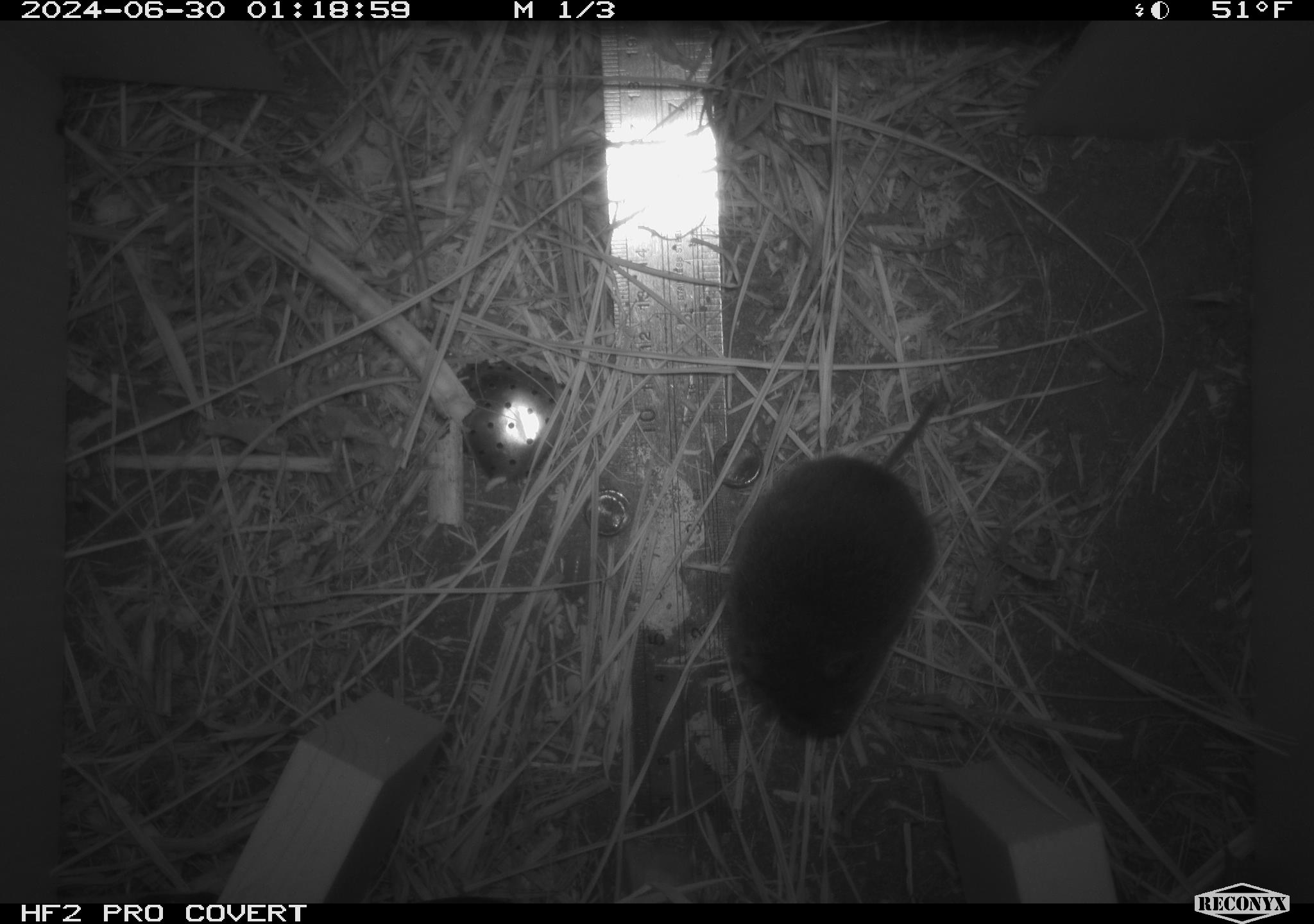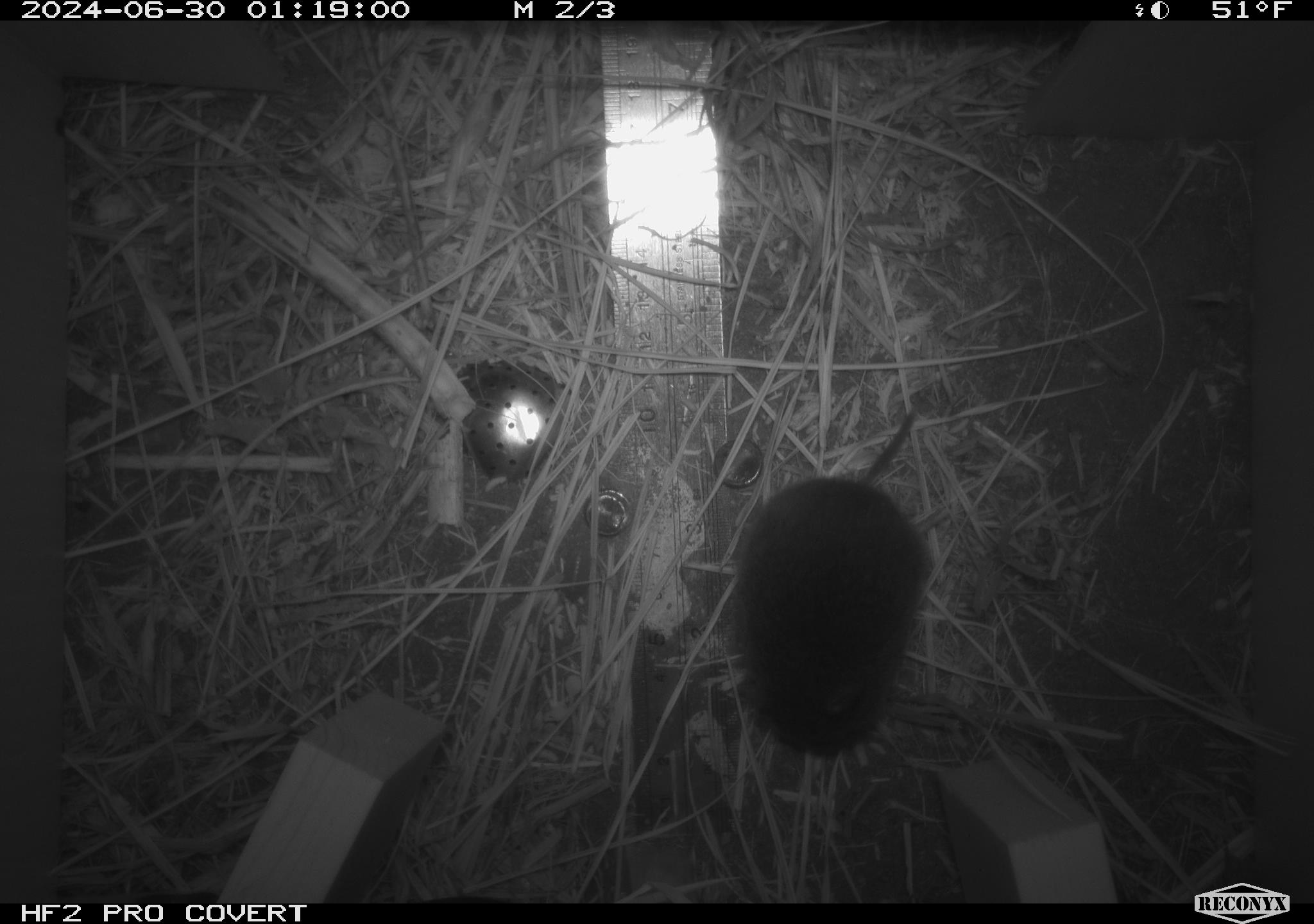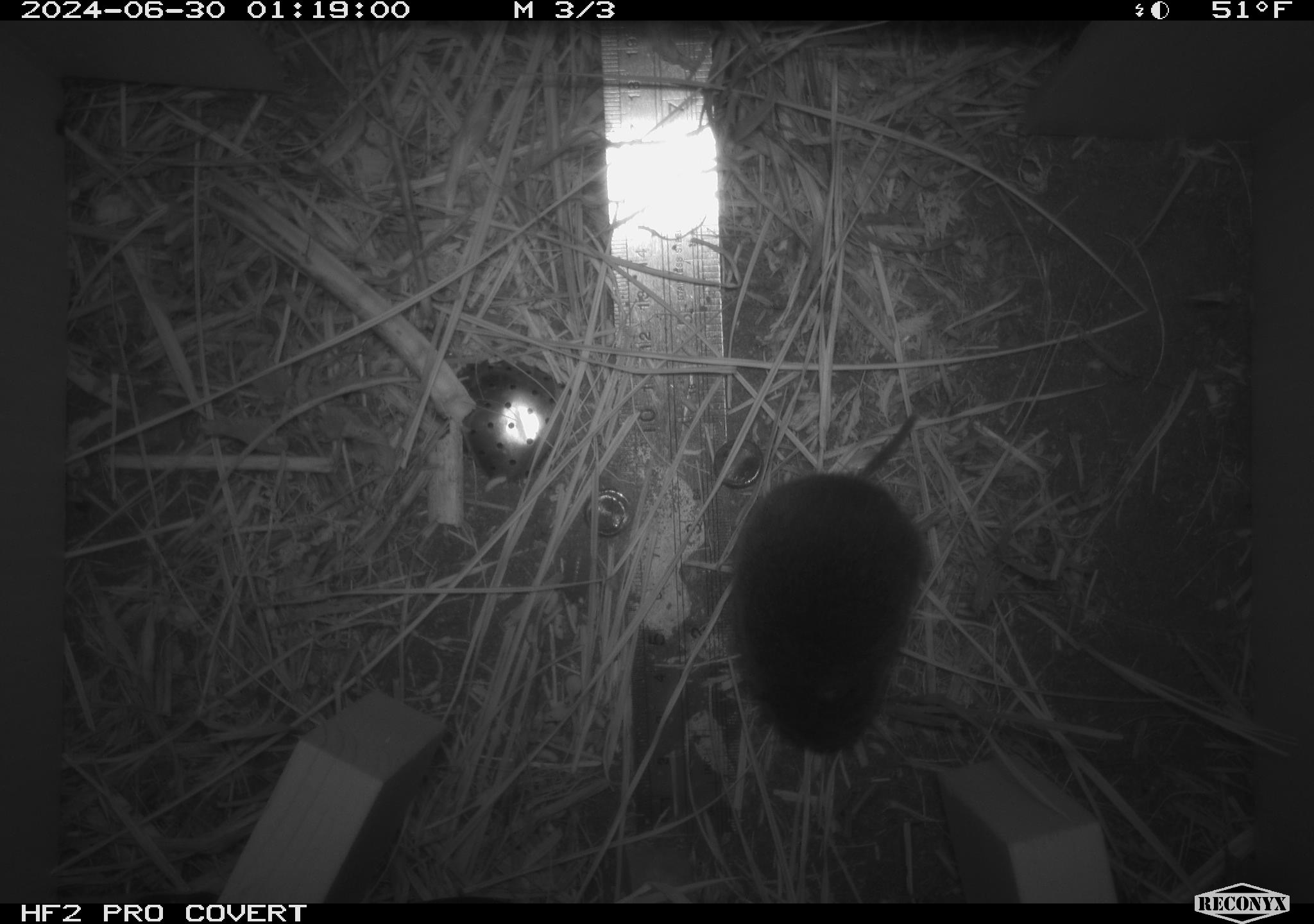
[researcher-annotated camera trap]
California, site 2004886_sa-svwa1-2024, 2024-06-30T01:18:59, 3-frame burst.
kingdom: Animalia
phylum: Chordata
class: Mammalia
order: Rodentia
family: Cricetidae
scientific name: Arvicolinae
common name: voles, lemmings, and muskrats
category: arvicolinae subfamily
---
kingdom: Animalia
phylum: Arthropoda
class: Malacostraca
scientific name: Malacostraca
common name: amphipods, crabs, isopods, krill, lobsters and shrimps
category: malacostracan